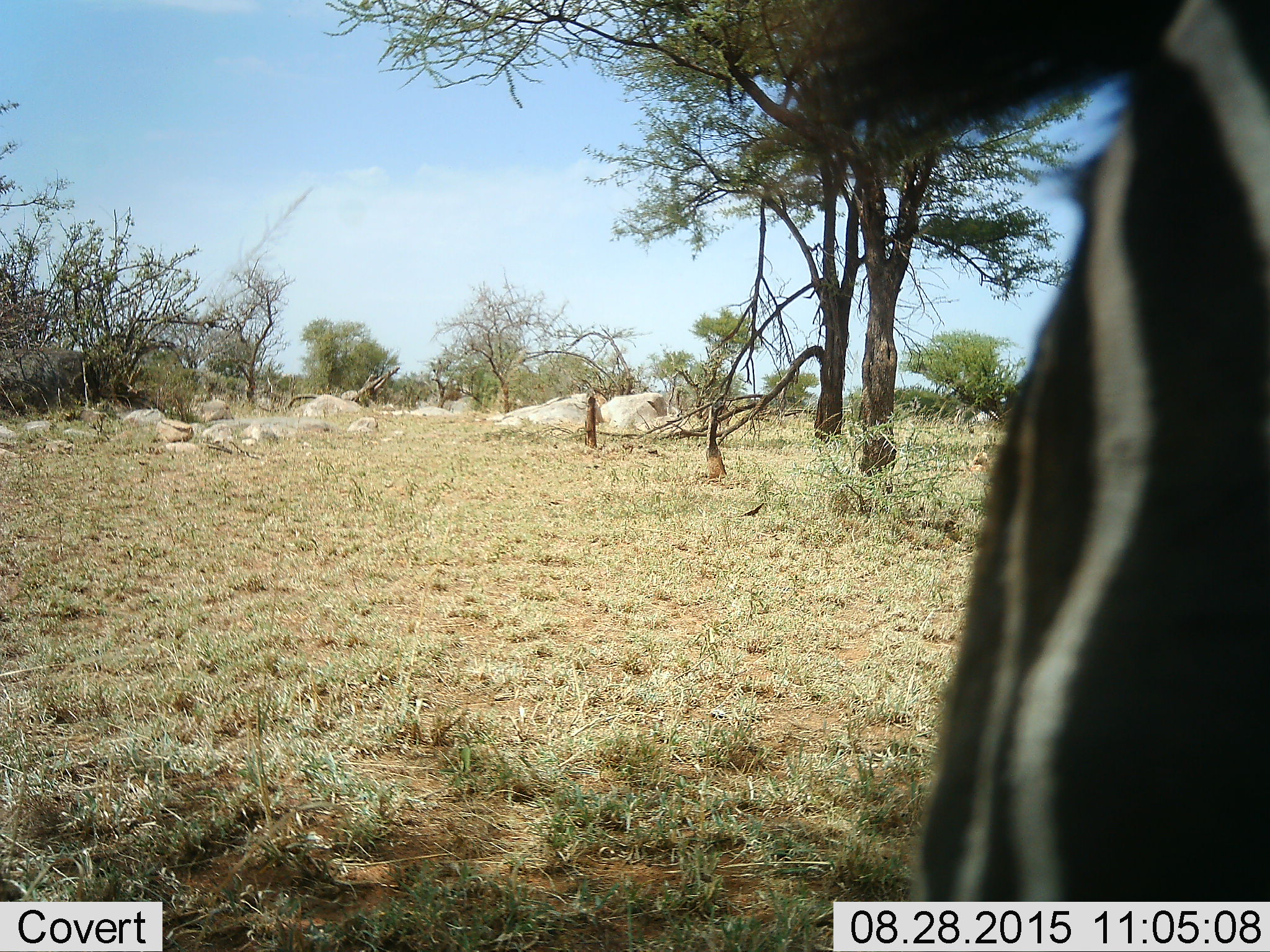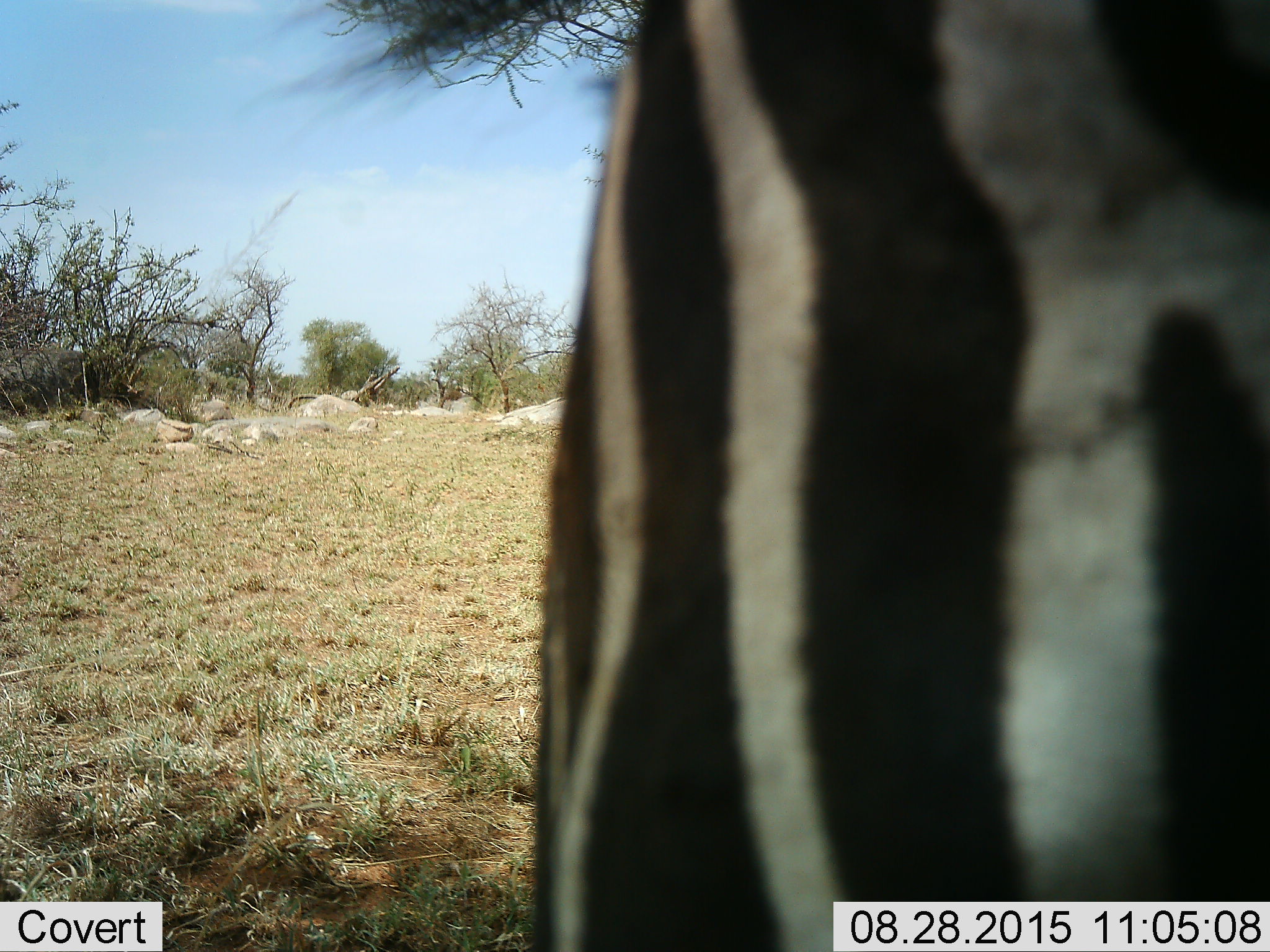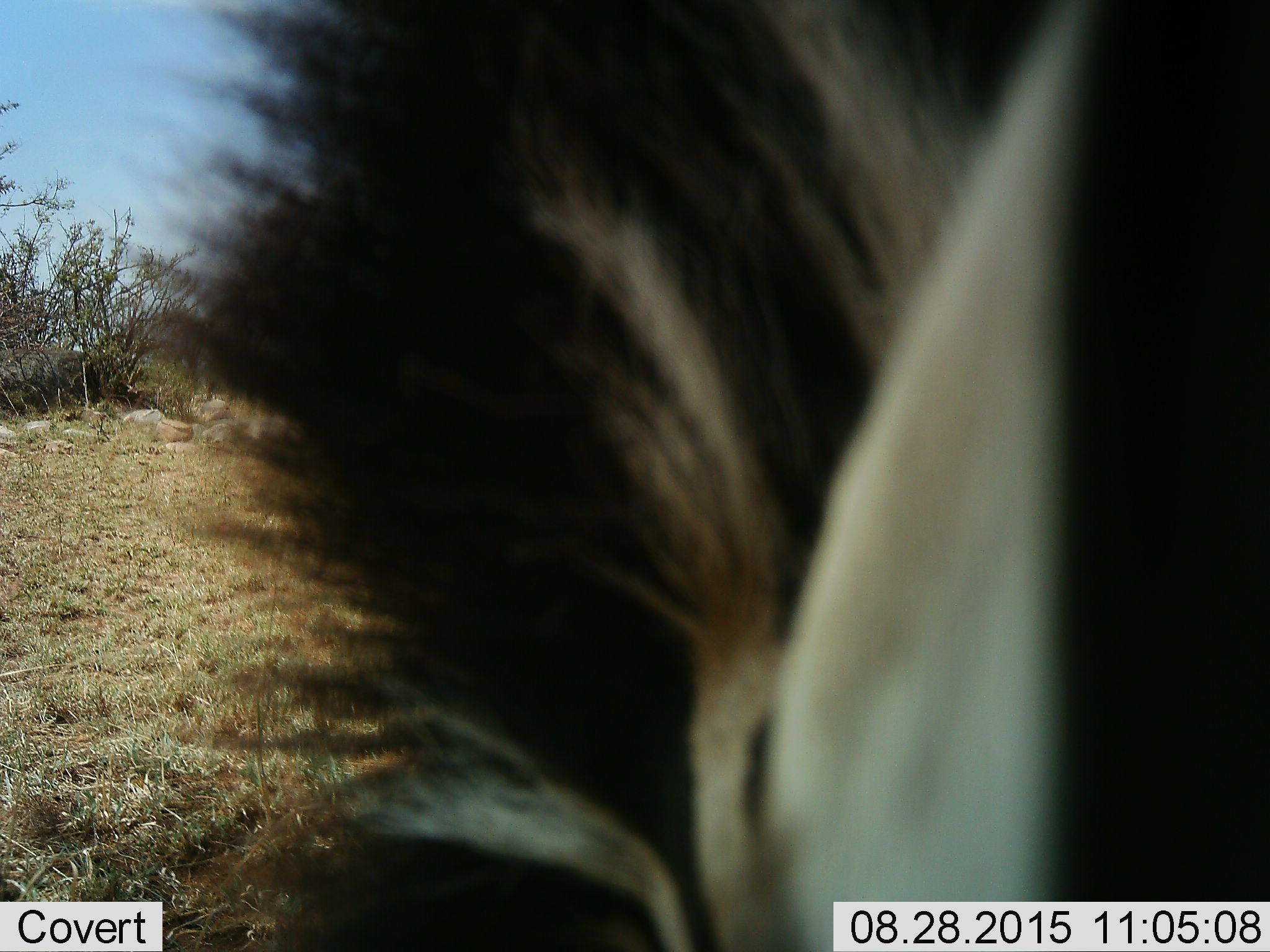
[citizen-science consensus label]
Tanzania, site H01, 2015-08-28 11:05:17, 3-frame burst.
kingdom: Animalia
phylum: Chordata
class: Mammalia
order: Perissodactyla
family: Equidae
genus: Equus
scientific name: Equus quagga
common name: plains zebra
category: zebra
Zebra (plains zebra) (Equus quagga), count 1. Behavior (volunteer vote fractions): standing 44%, resting 11%, moving 78%, interacting 0%. Young present (vote fraction): 0%. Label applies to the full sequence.